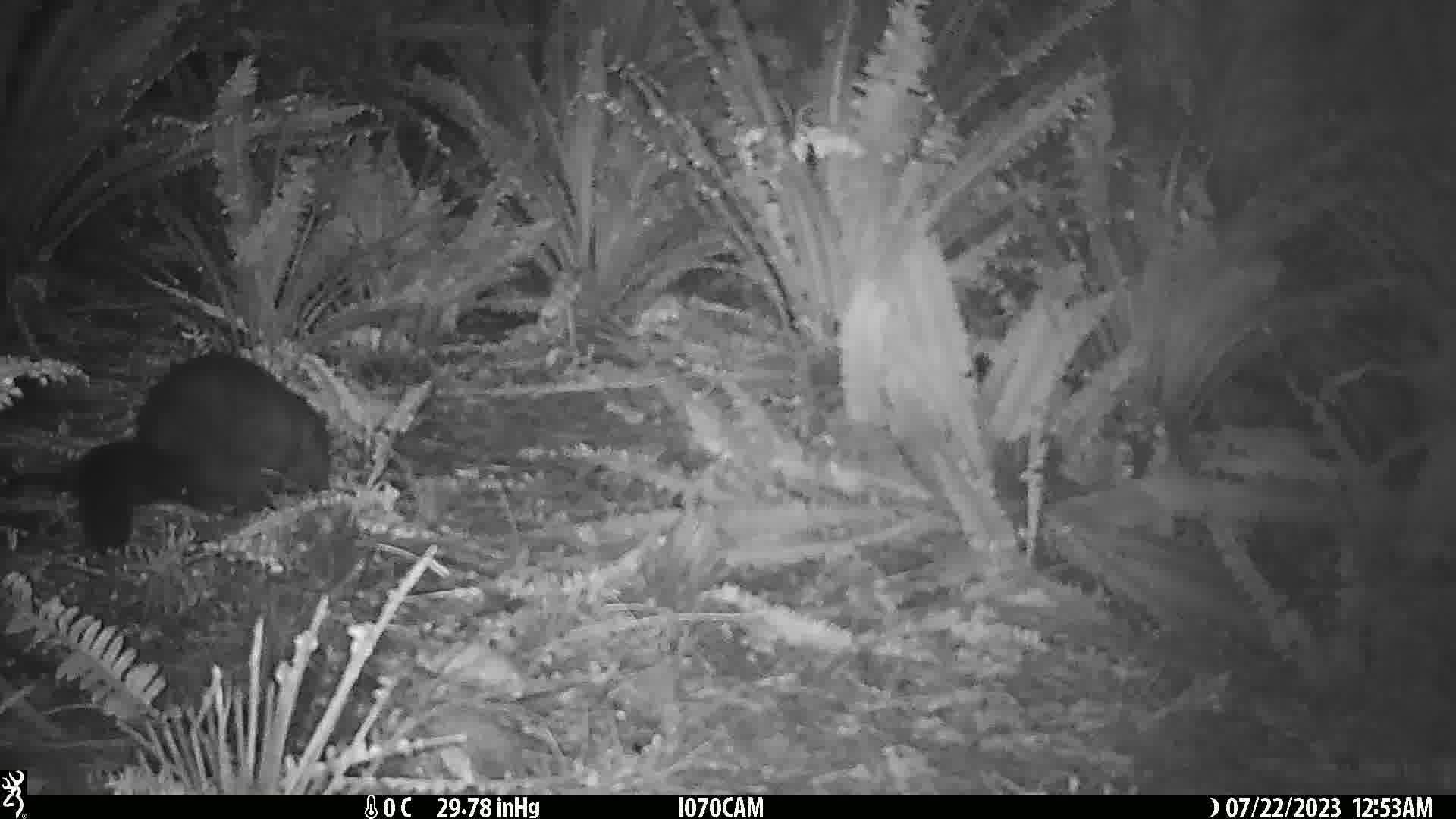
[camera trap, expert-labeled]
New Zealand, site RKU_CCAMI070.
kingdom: Animalia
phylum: Chordata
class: Mammalia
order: Diprotodontia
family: Phalangeridae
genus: Trichosurus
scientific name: Trichosurus vulpecula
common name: common brushtail possum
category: possum